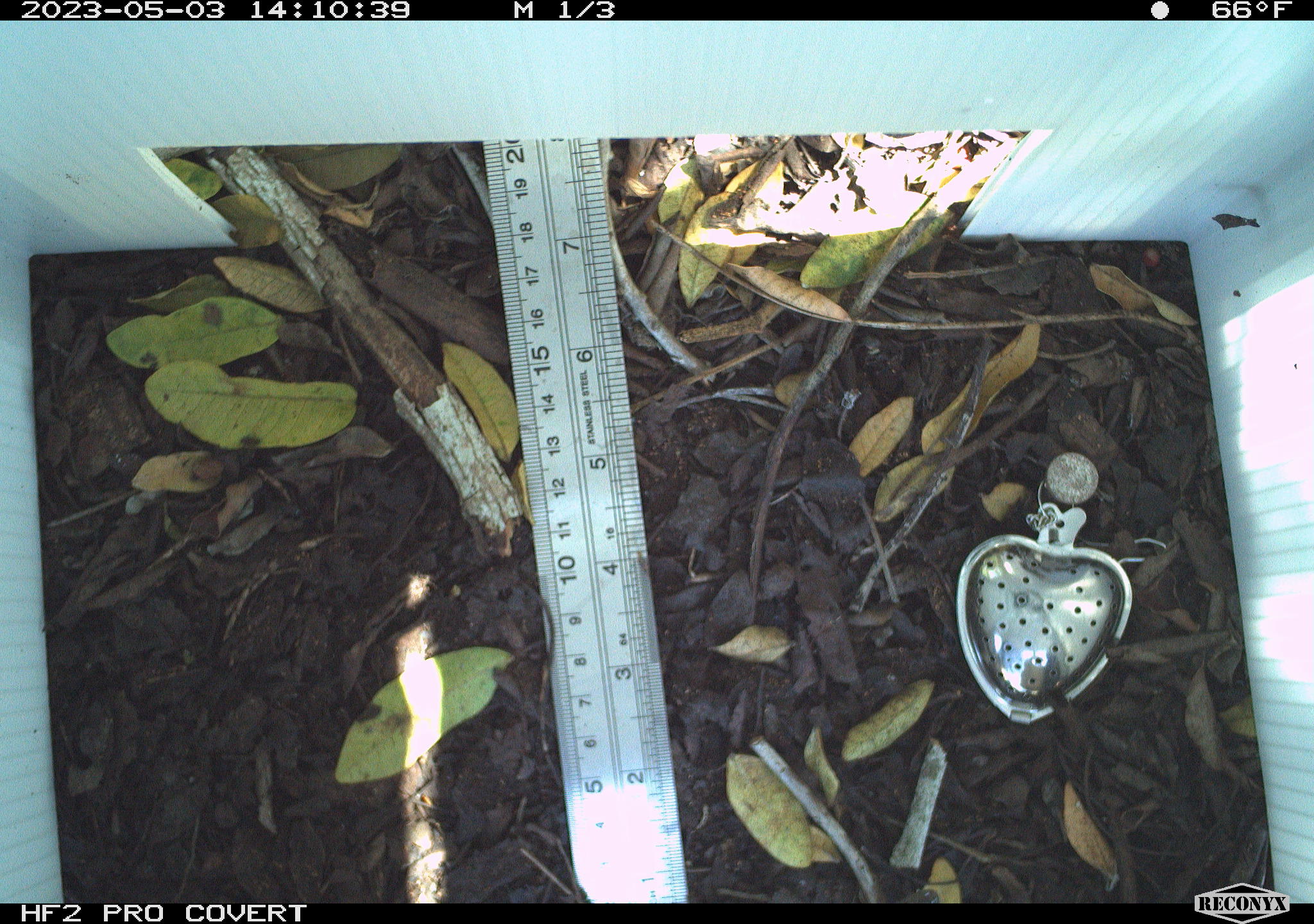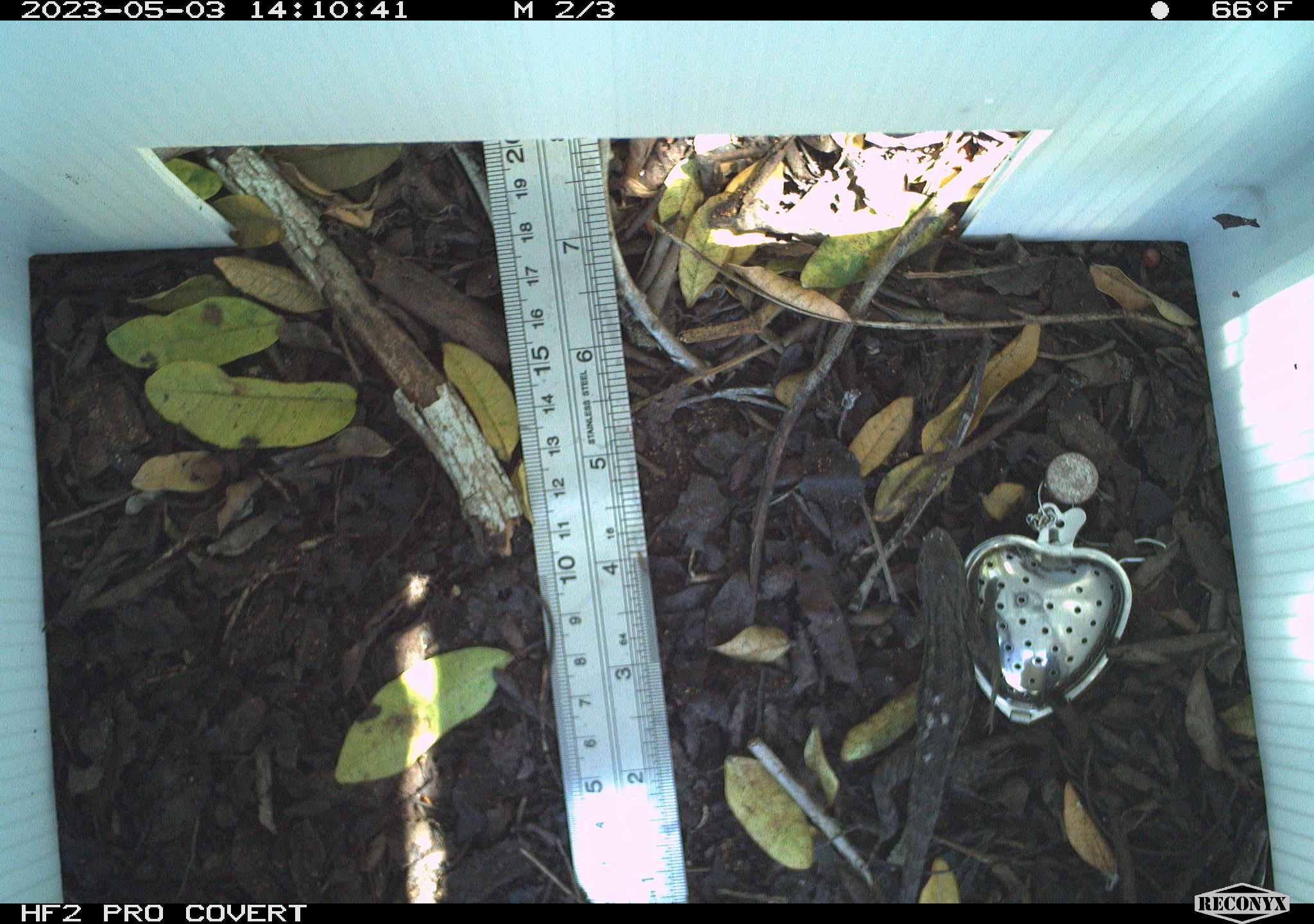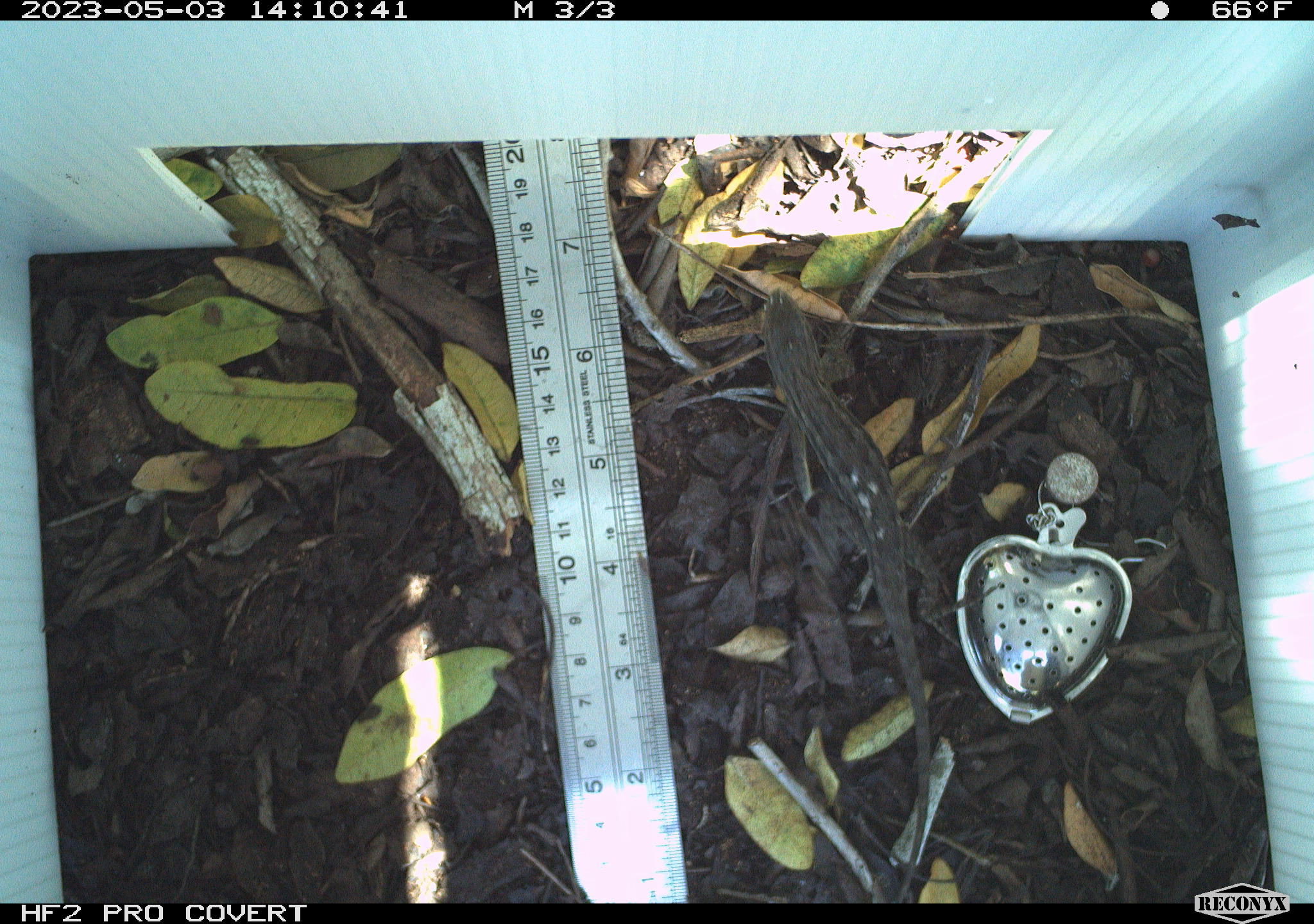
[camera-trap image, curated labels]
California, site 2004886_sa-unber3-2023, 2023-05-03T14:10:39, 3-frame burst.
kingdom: Animalia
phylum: Chordata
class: Reptilia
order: Squamata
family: Phrynosomatidae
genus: Sceloporus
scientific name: Sceloporus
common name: spiny lizards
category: sceloporus species